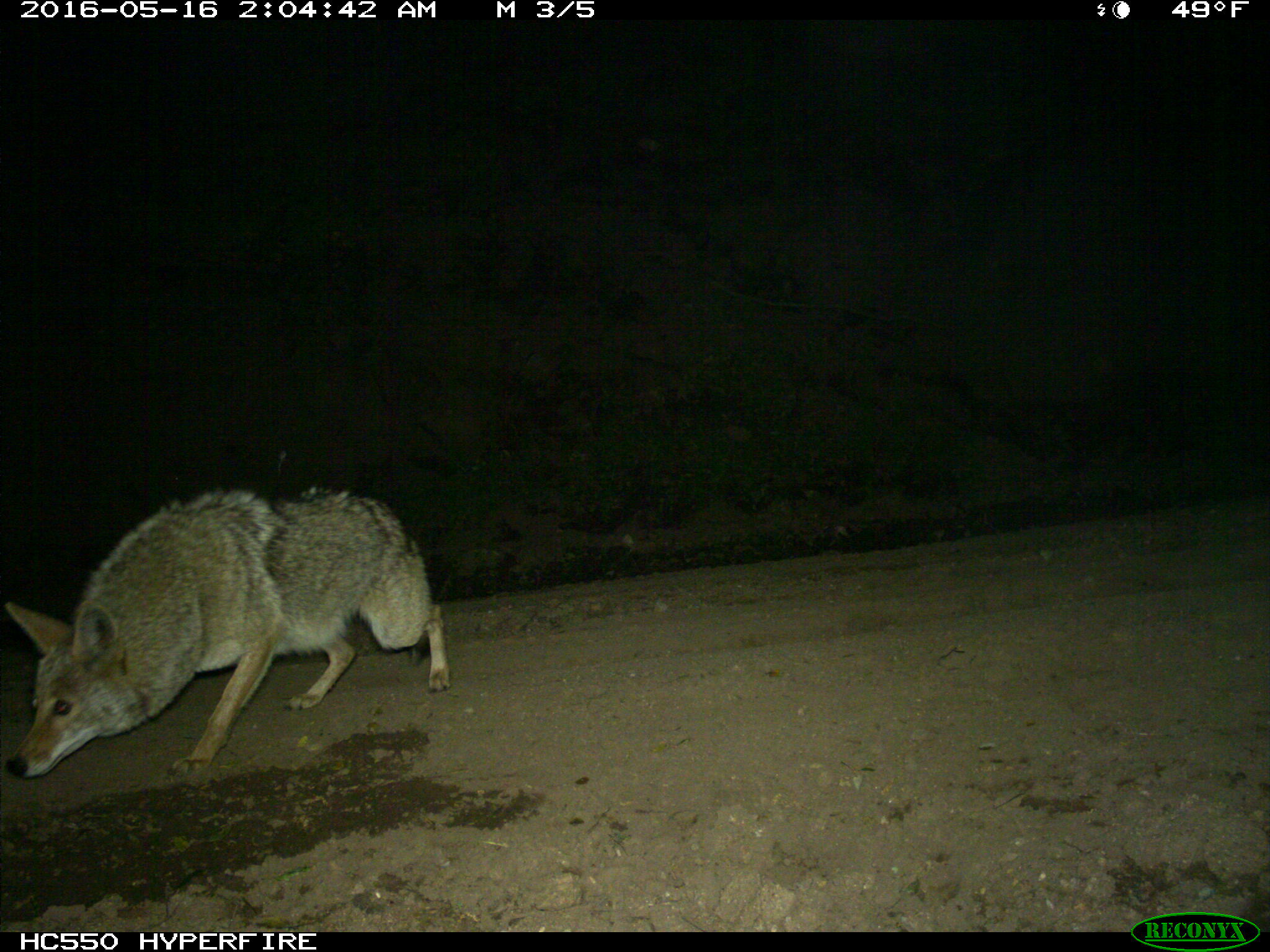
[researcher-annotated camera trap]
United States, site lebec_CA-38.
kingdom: Animalia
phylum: Chordata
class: Mammalia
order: Carnivora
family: Canidae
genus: Canis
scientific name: Canis latrans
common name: coyote